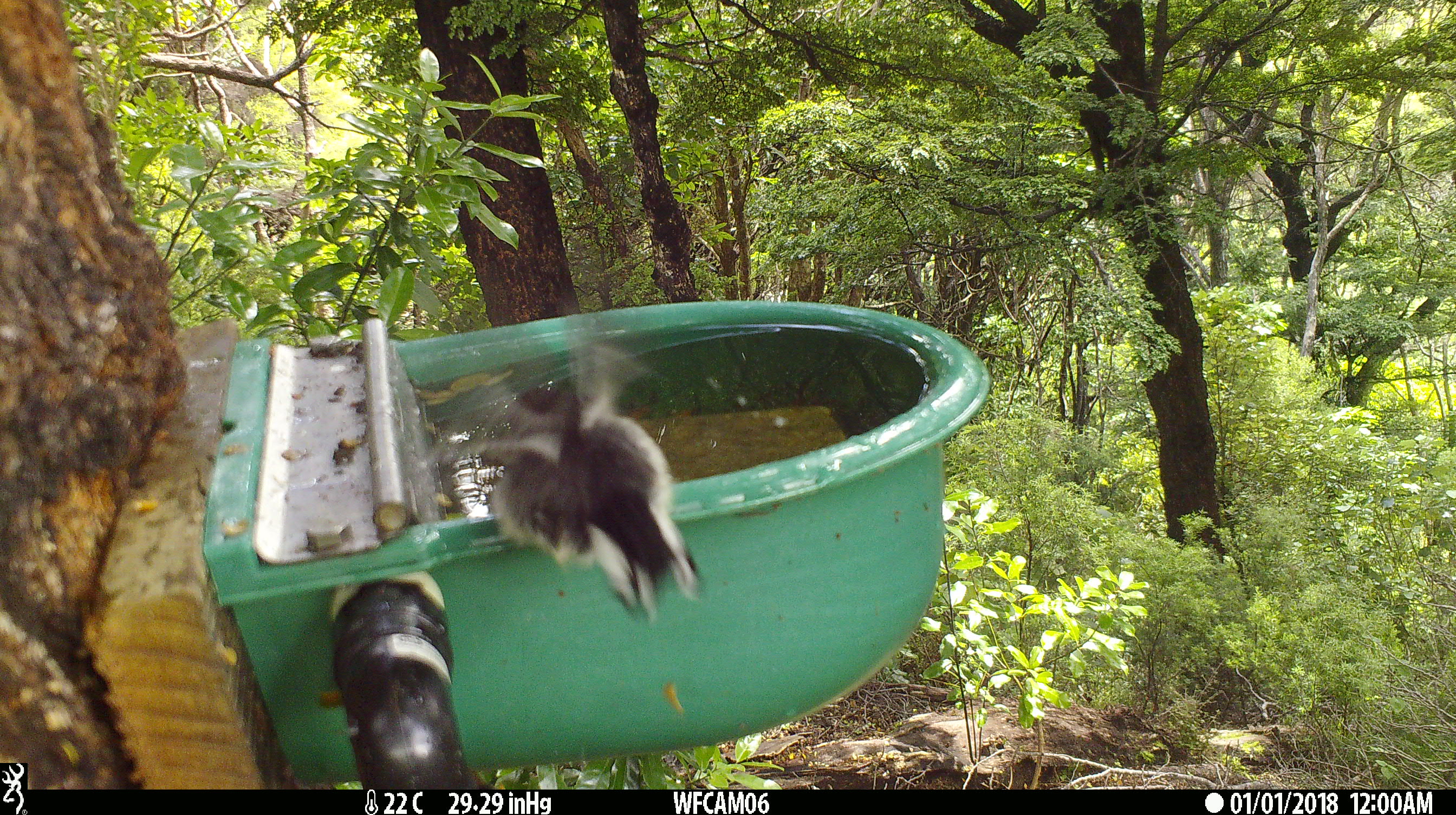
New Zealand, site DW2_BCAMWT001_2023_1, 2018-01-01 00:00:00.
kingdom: Animalia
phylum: Chordata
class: Aves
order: Passeriformes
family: Petroicidae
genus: Petroica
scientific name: Petroica macrocephala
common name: tomtit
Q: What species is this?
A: Tomtit (Petroica macrocephala).